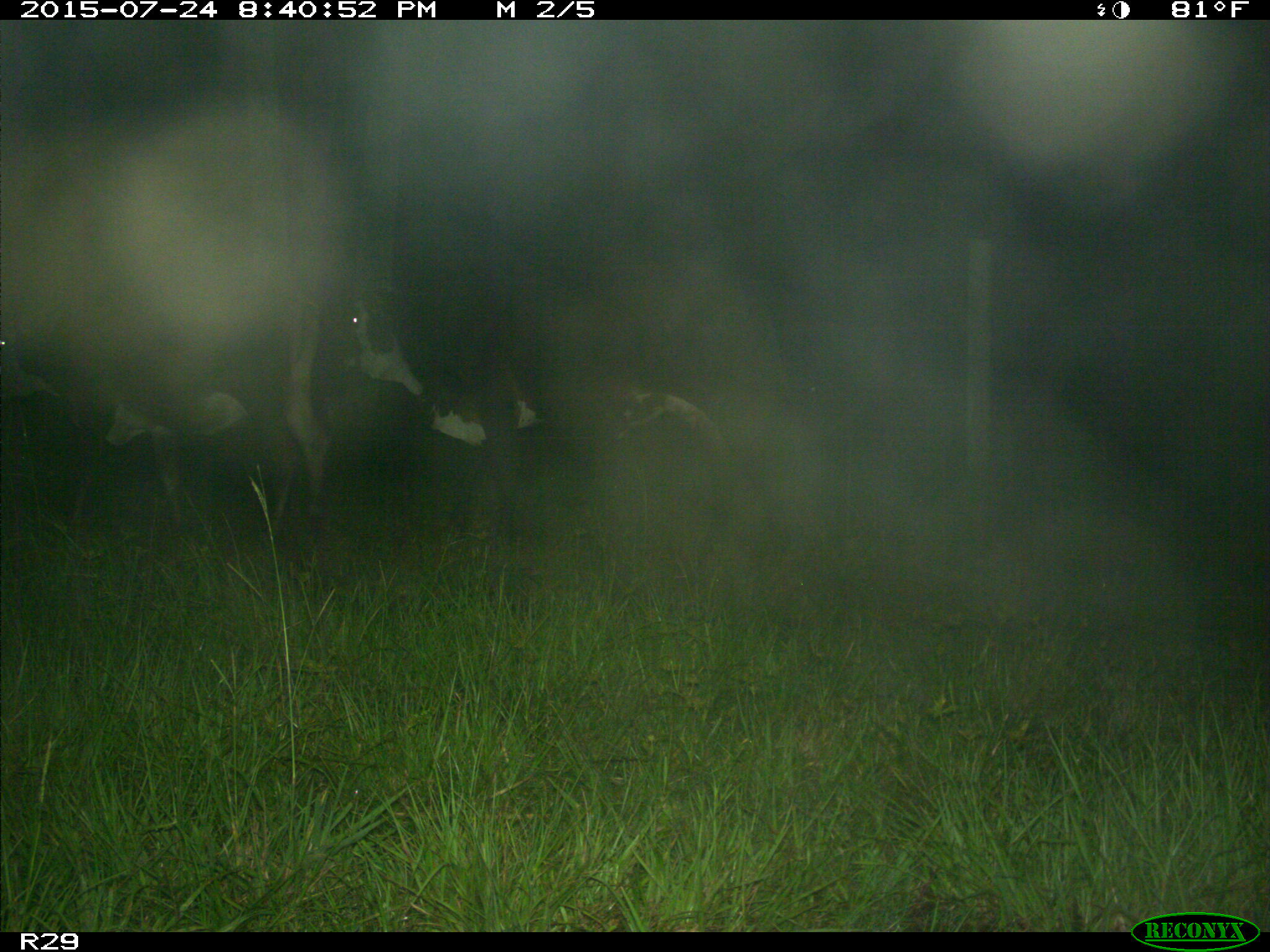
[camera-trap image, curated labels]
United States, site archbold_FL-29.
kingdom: Animalia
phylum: Chordata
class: Mammalia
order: Artiodactyla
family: Bovidae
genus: Bos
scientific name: Bos taurus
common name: domestic cow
Bos taurus (domestic cow).